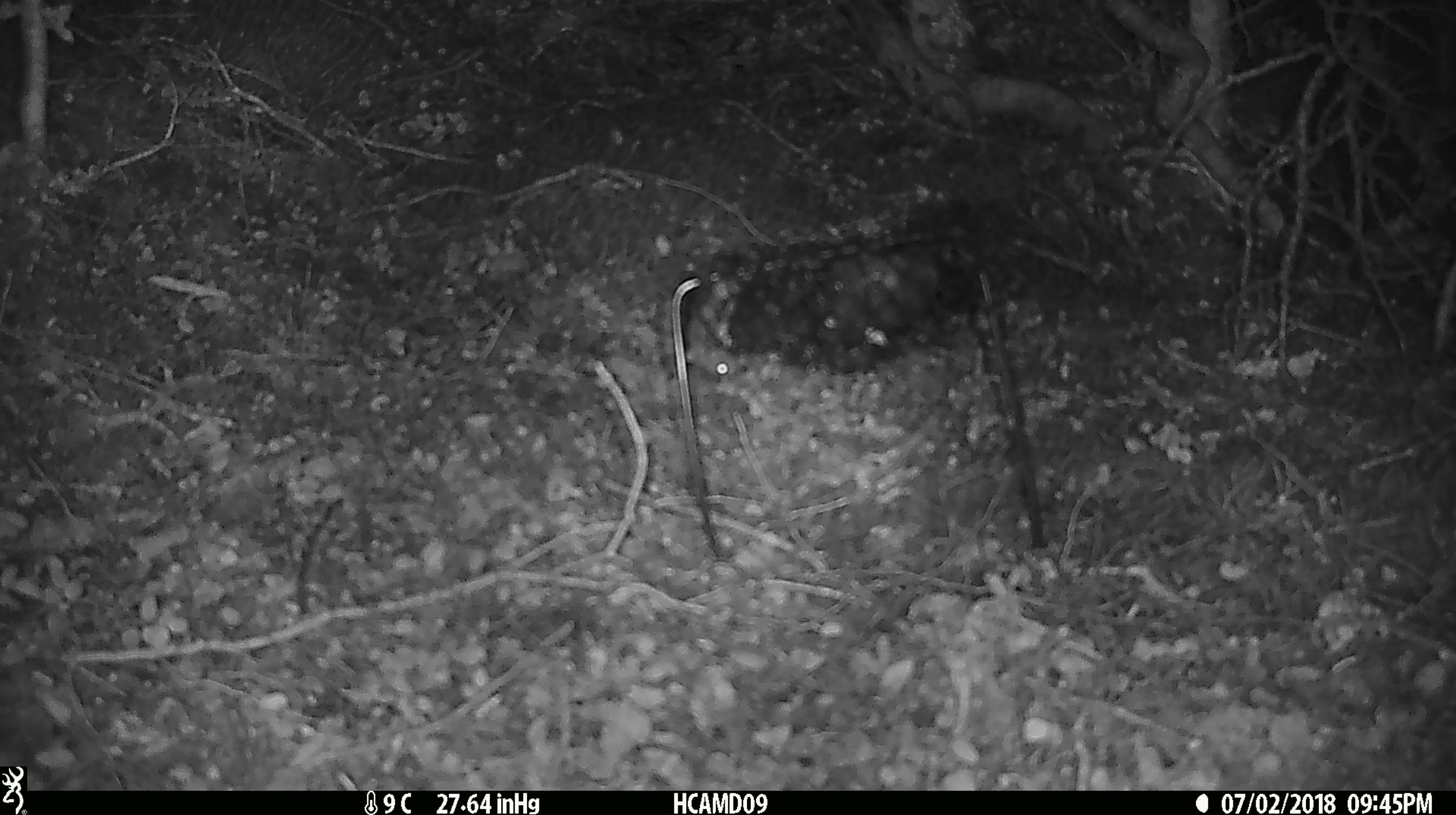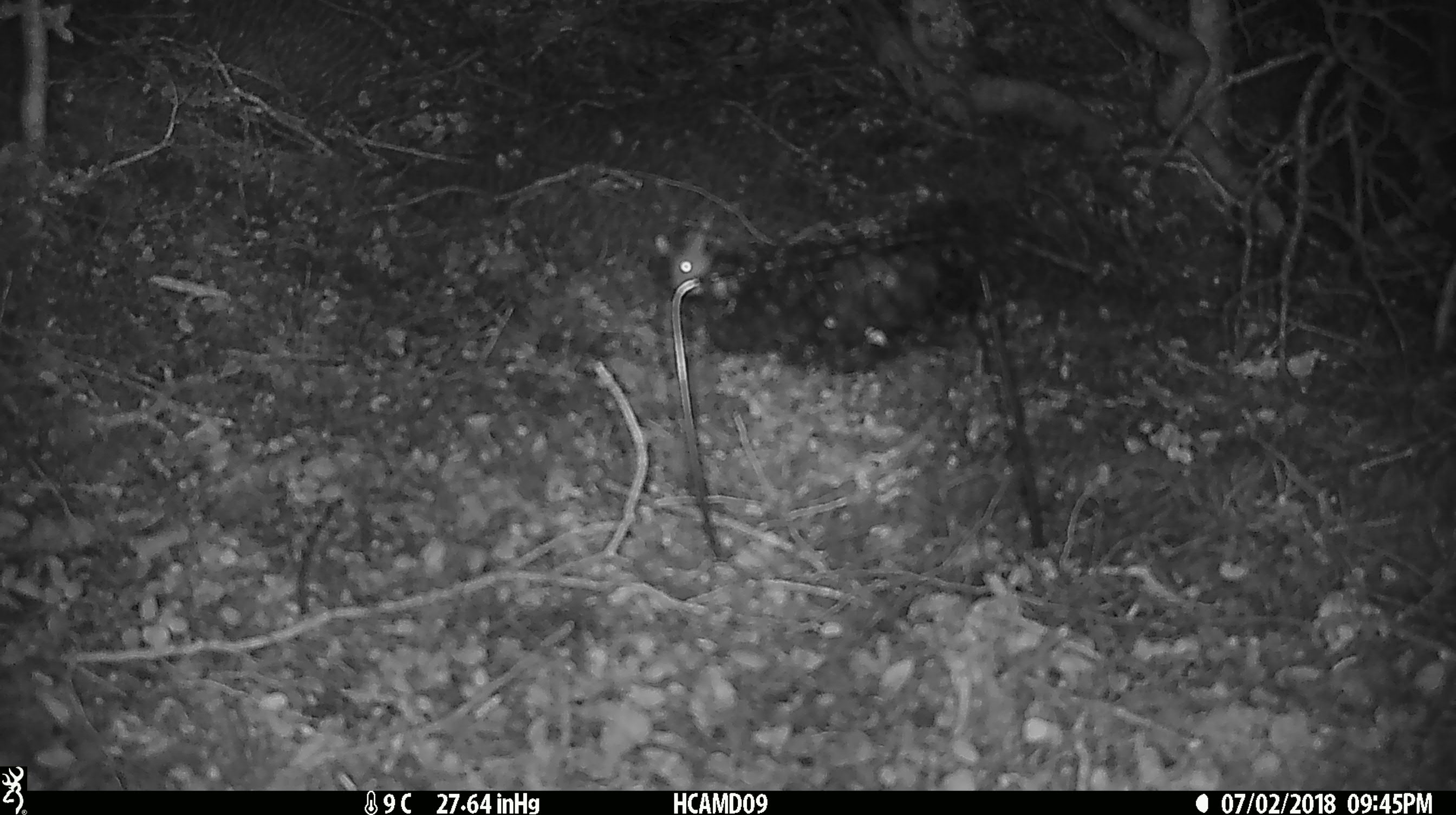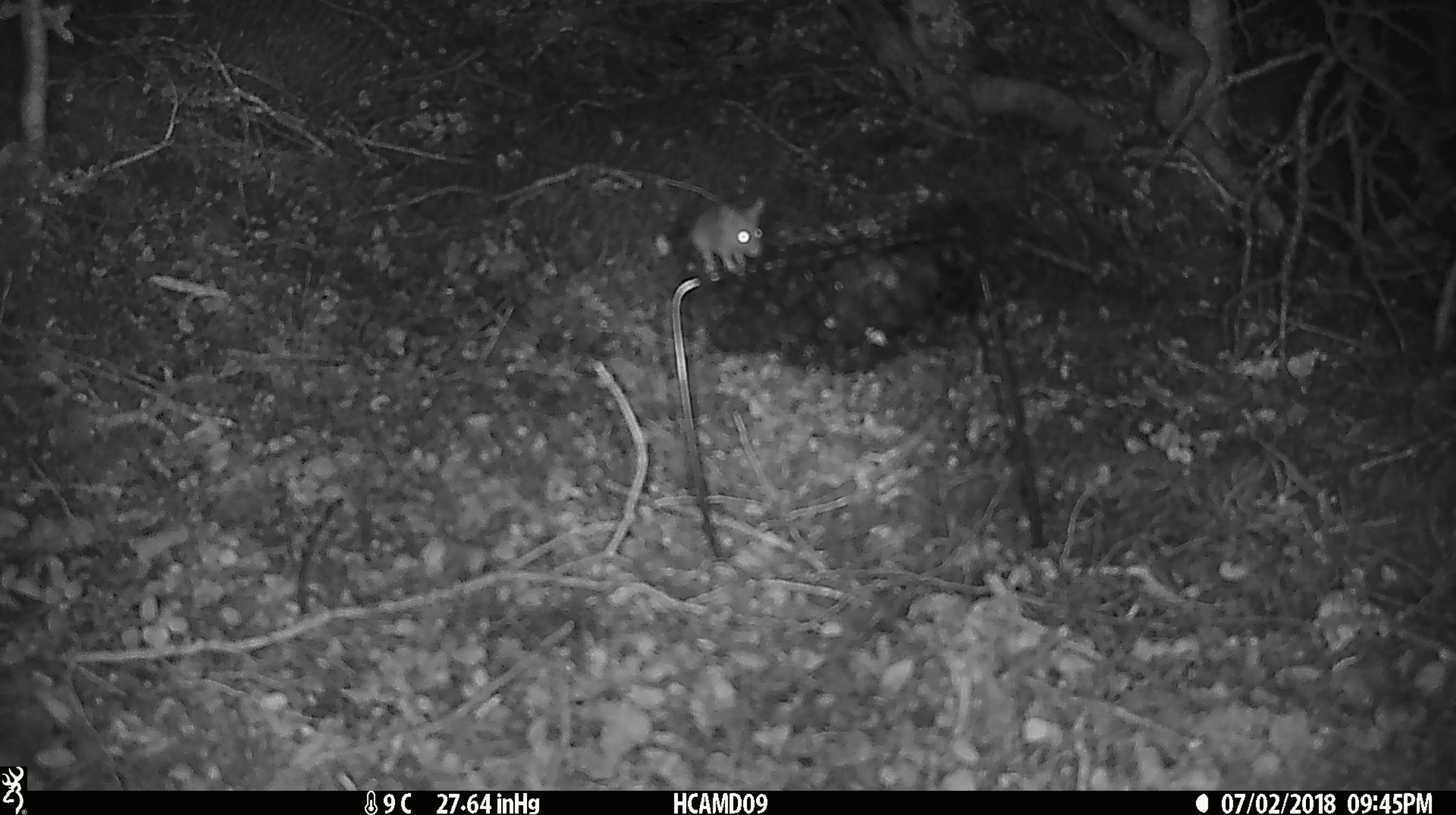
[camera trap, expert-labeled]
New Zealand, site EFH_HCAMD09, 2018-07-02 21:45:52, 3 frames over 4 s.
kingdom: Animalia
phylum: Chordata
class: Mammalia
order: Rodentia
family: Muridae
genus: Mus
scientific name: Mus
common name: mouse